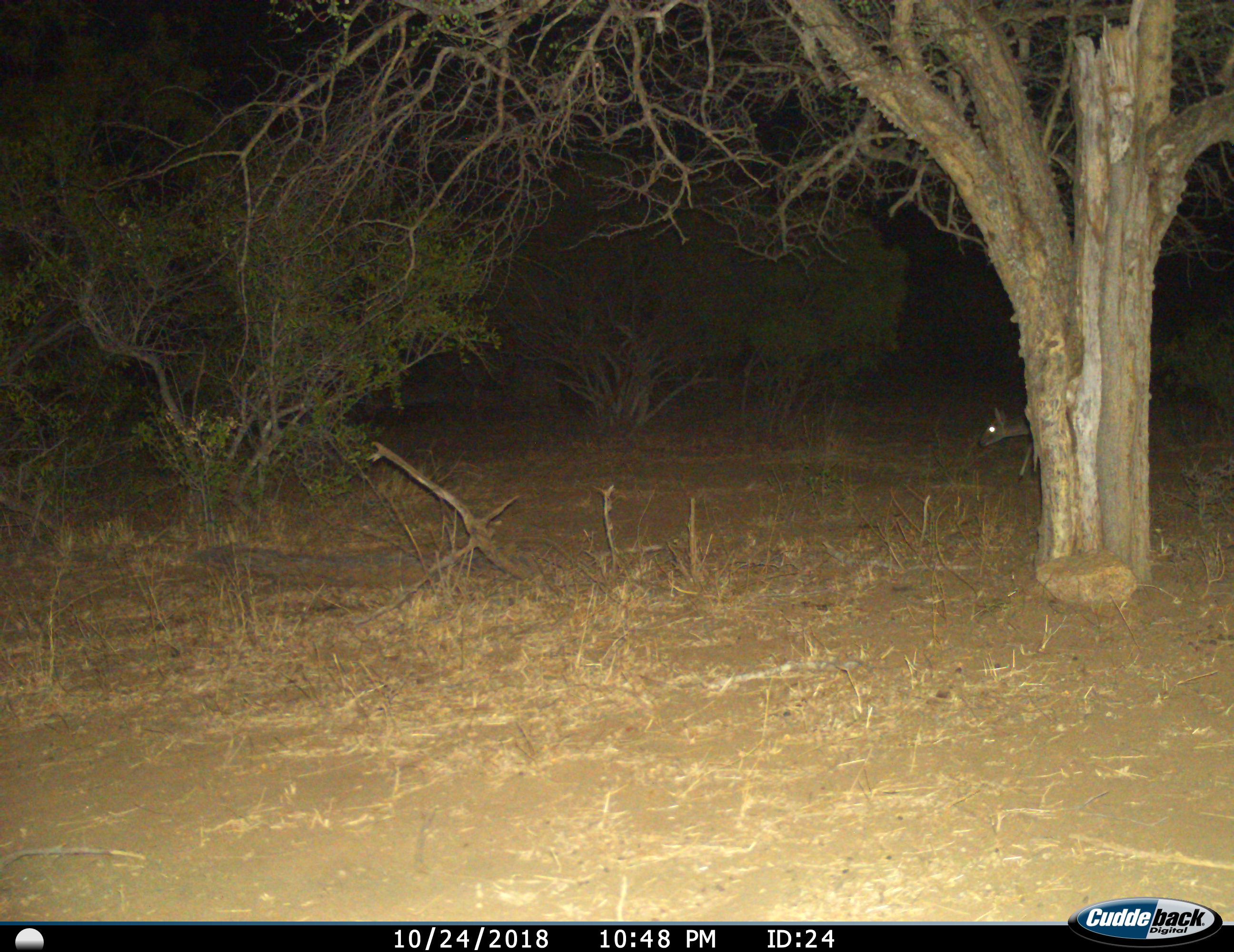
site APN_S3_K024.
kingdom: Animalia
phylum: Chordata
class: Mammalia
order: Artiodactyla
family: Bovidae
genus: Sylvicapra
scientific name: Sylvicapra grimmia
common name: common duiker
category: duikercommongrey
Duikercommongrey (common duiker) (Sylvicapra grimmia), count 1. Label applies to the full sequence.